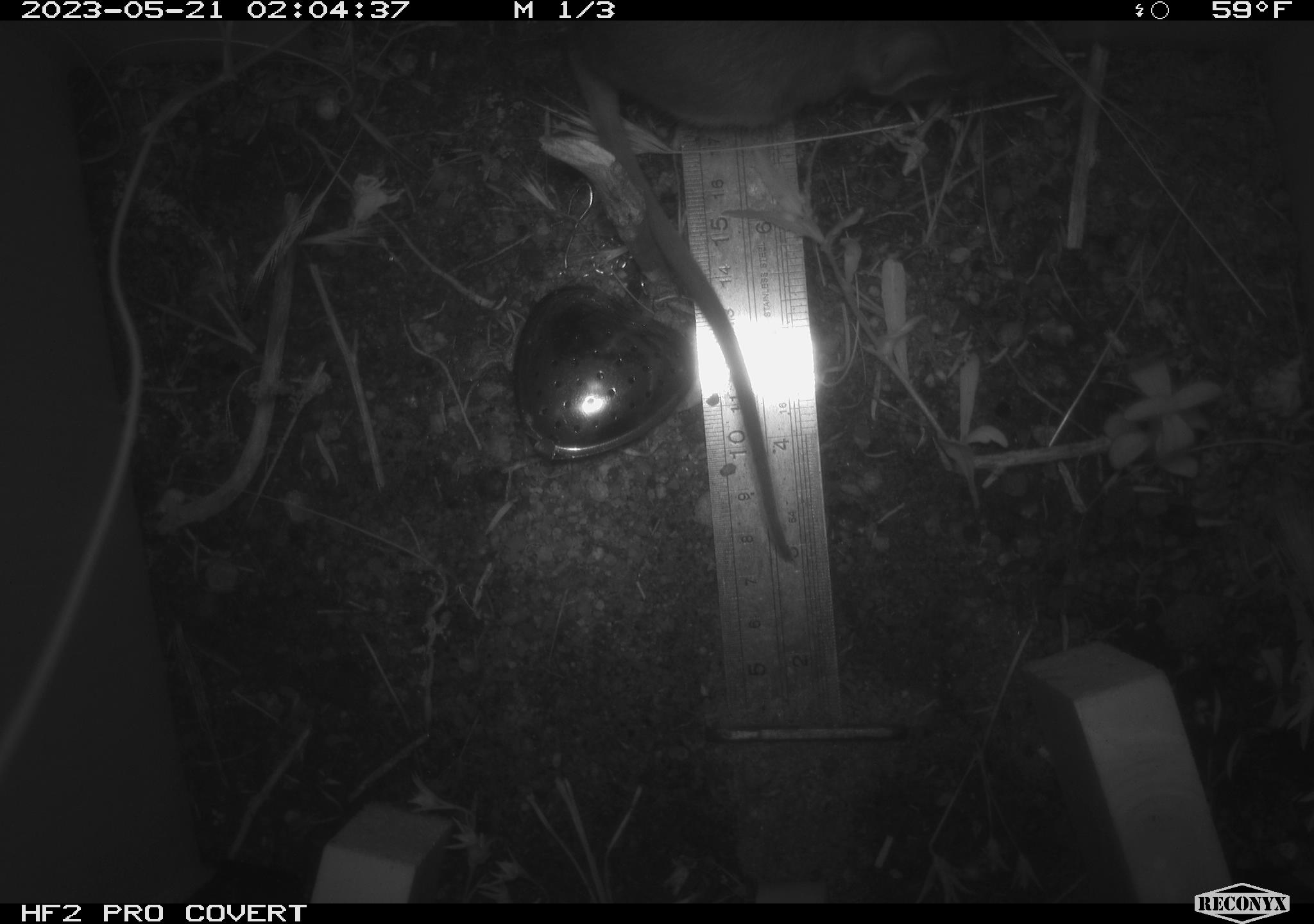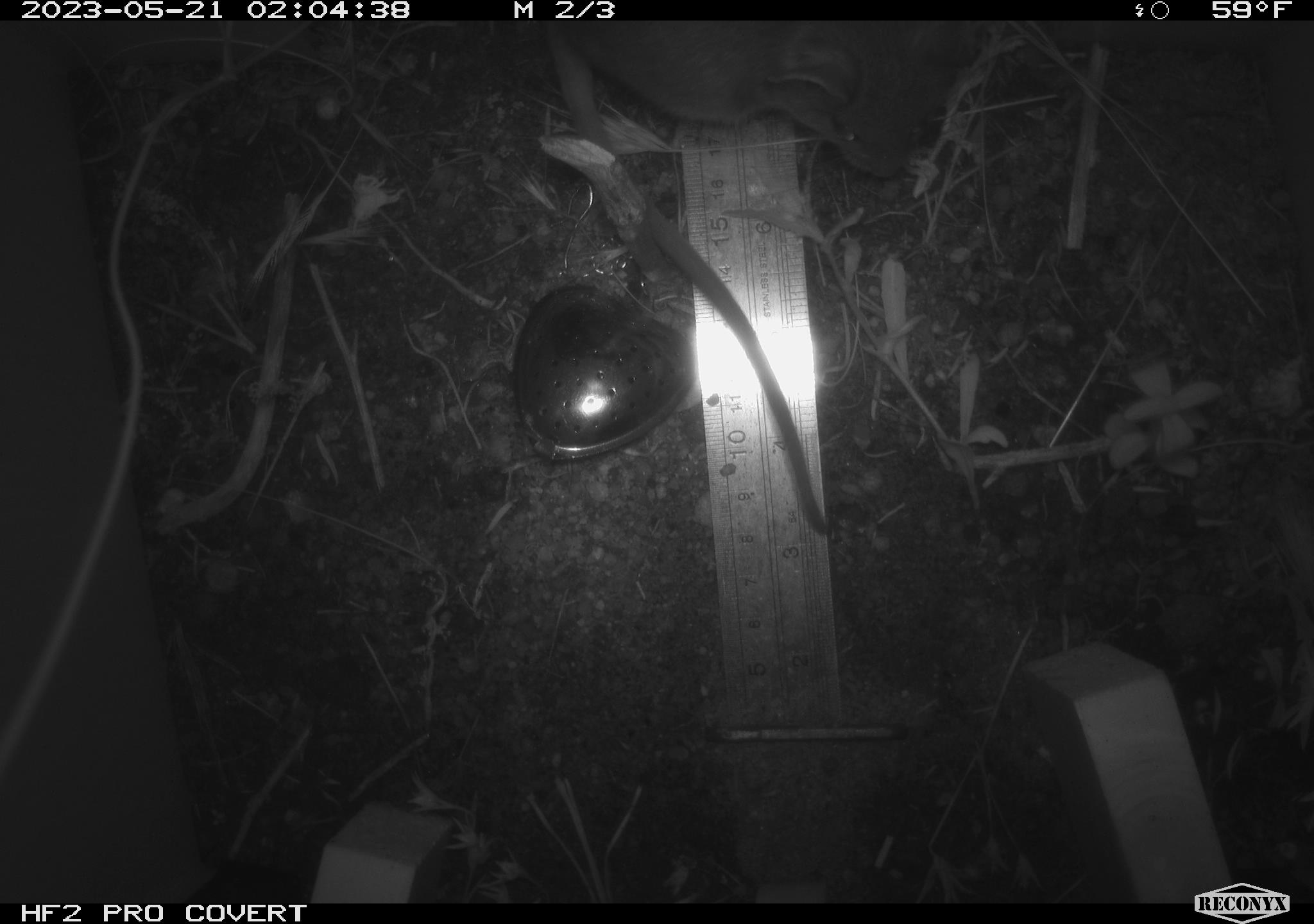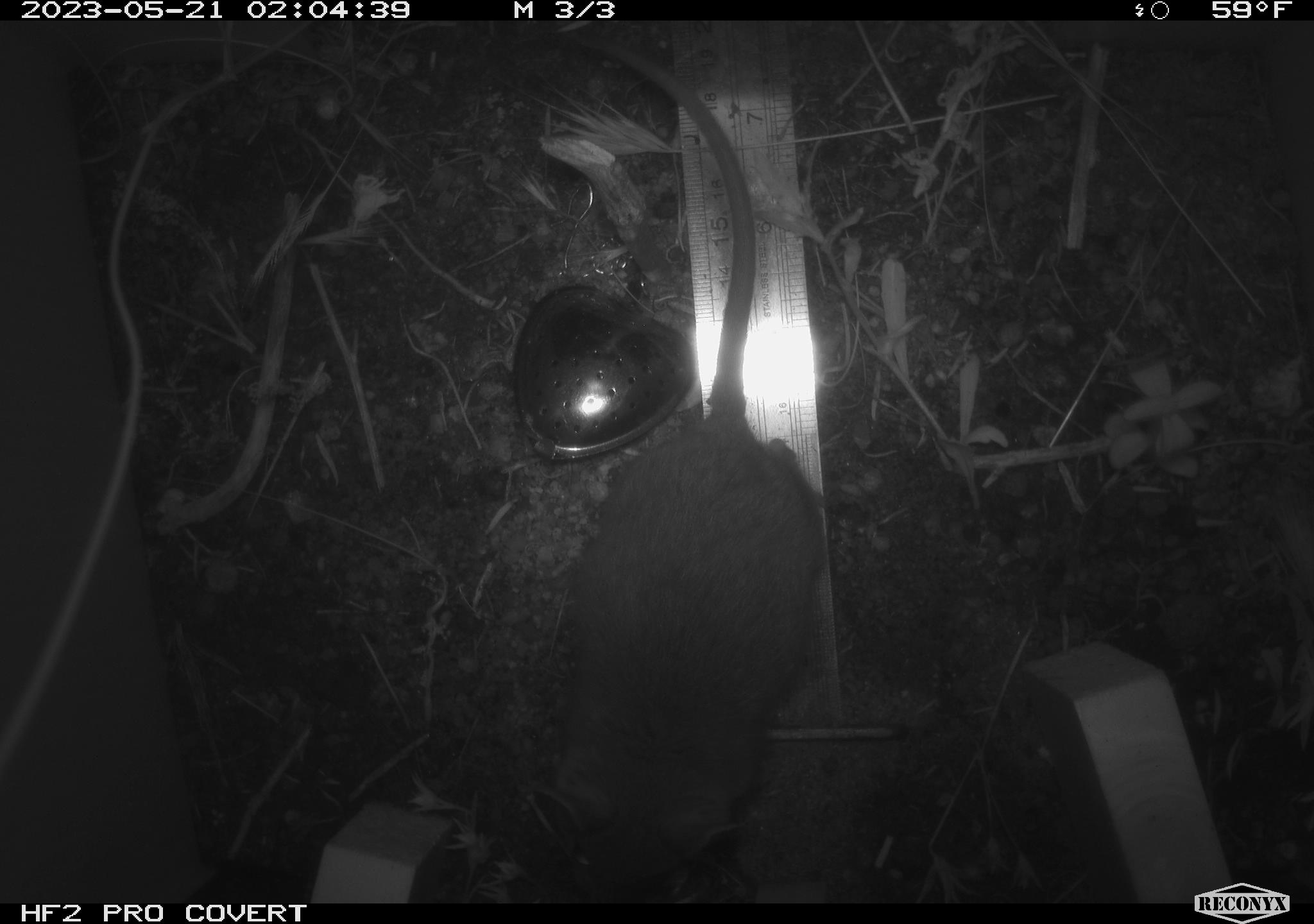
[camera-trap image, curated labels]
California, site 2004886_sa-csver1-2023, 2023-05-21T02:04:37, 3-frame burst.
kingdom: Animalia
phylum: Chordata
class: Mammalia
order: Rodentia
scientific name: Rodentia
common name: mouse species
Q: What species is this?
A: Mouse species (Rodentia).